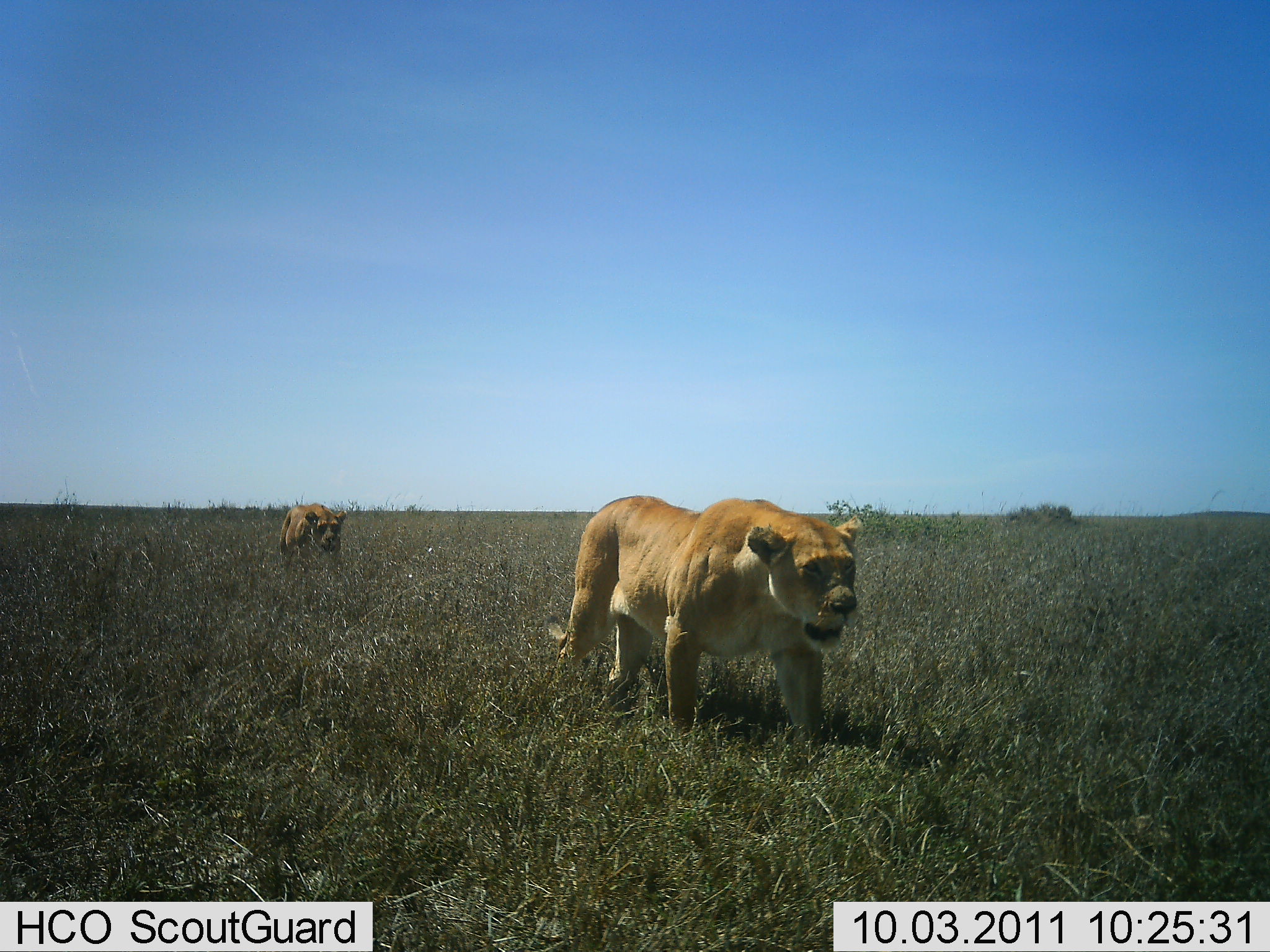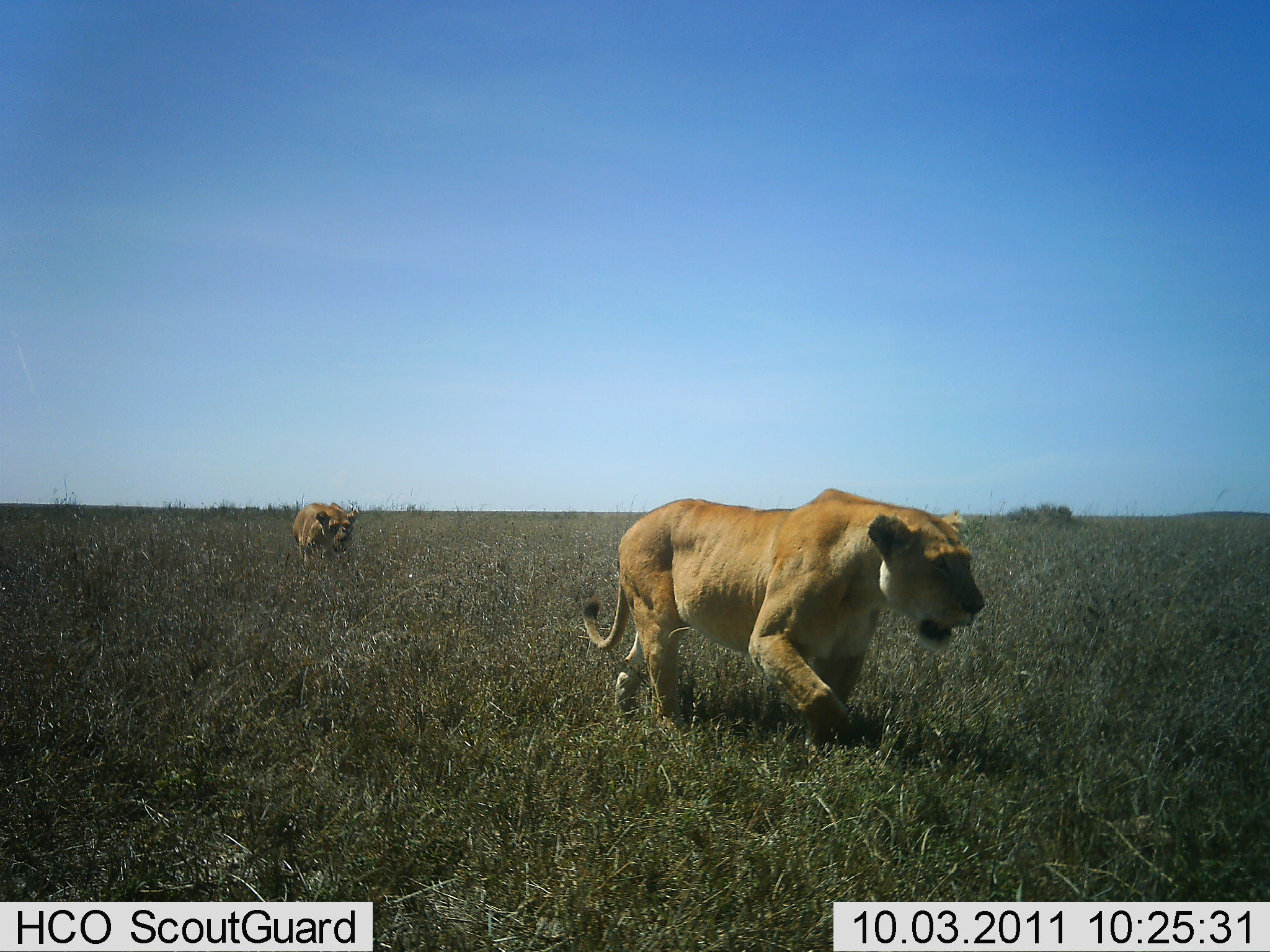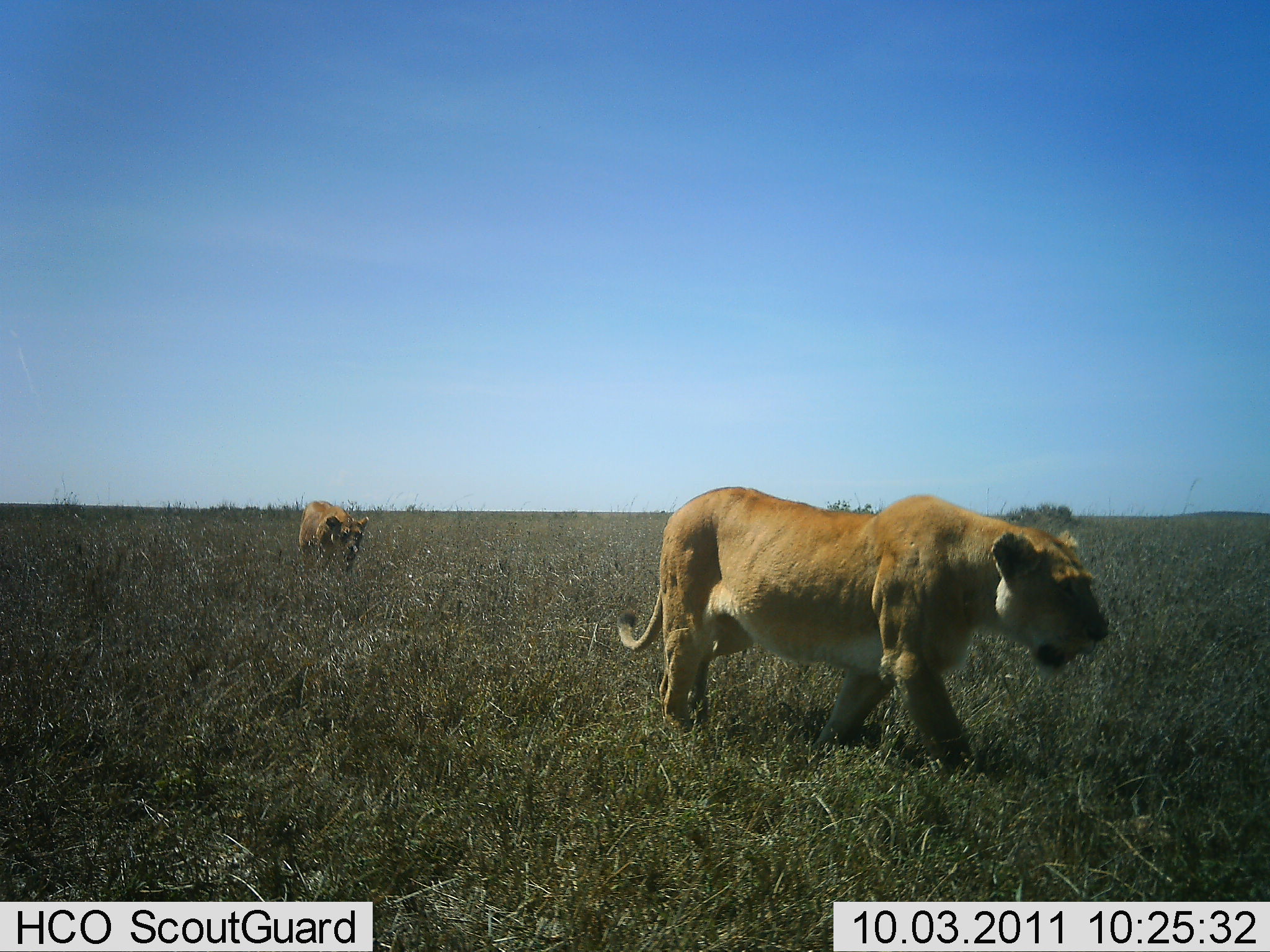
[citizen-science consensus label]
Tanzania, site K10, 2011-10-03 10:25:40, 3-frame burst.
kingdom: Animalia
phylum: Chordata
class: Mammalia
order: Carnivora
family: Felidae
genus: Panthera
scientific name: Panthera leo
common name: lion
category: lionfemale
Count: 2.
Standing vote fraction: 10%.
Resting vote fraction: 0%.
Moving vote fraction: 100%.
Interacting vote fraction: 0%.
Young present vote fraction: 0%.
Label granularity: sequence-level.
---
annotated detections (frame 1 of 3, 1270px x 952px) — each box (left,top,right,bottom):
animal: (542,492,864,749); (279,501,348,567)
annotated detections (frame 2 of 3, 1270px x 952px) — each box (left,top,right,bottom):
animal: (579,486,988,755); (291,501,360,566)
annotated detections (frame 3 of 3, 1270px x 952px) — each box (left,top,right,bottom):
animal: (613,486,1112,780); (297,498,371,574)